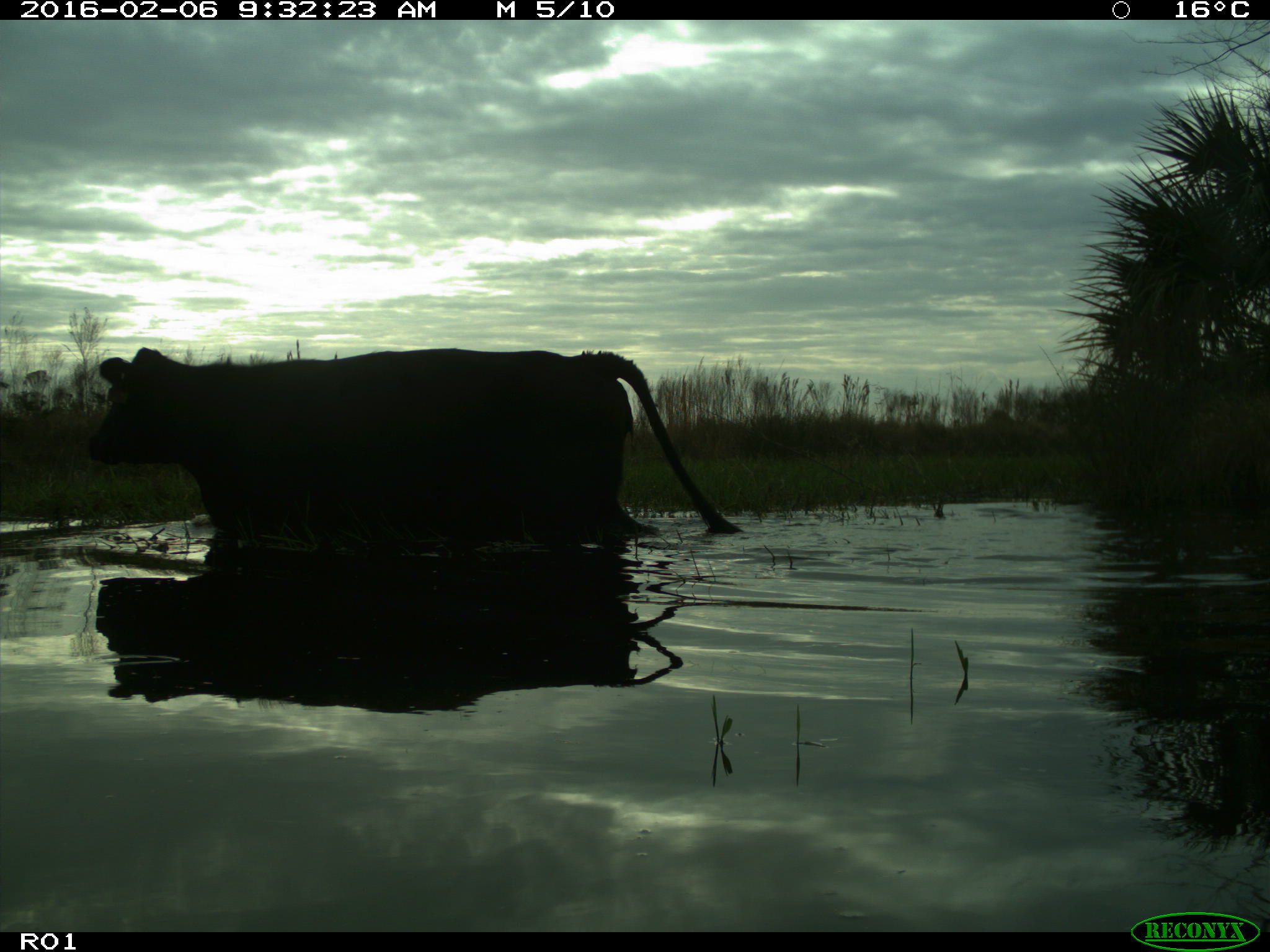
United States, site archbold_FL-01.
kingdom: Animalia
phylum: Chordata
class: Mammalia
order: Artiodactyla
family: Bovidae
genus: Bos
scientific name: Bos taurus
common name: domestic cow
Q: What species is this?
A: Bos taurus (domestic cow).